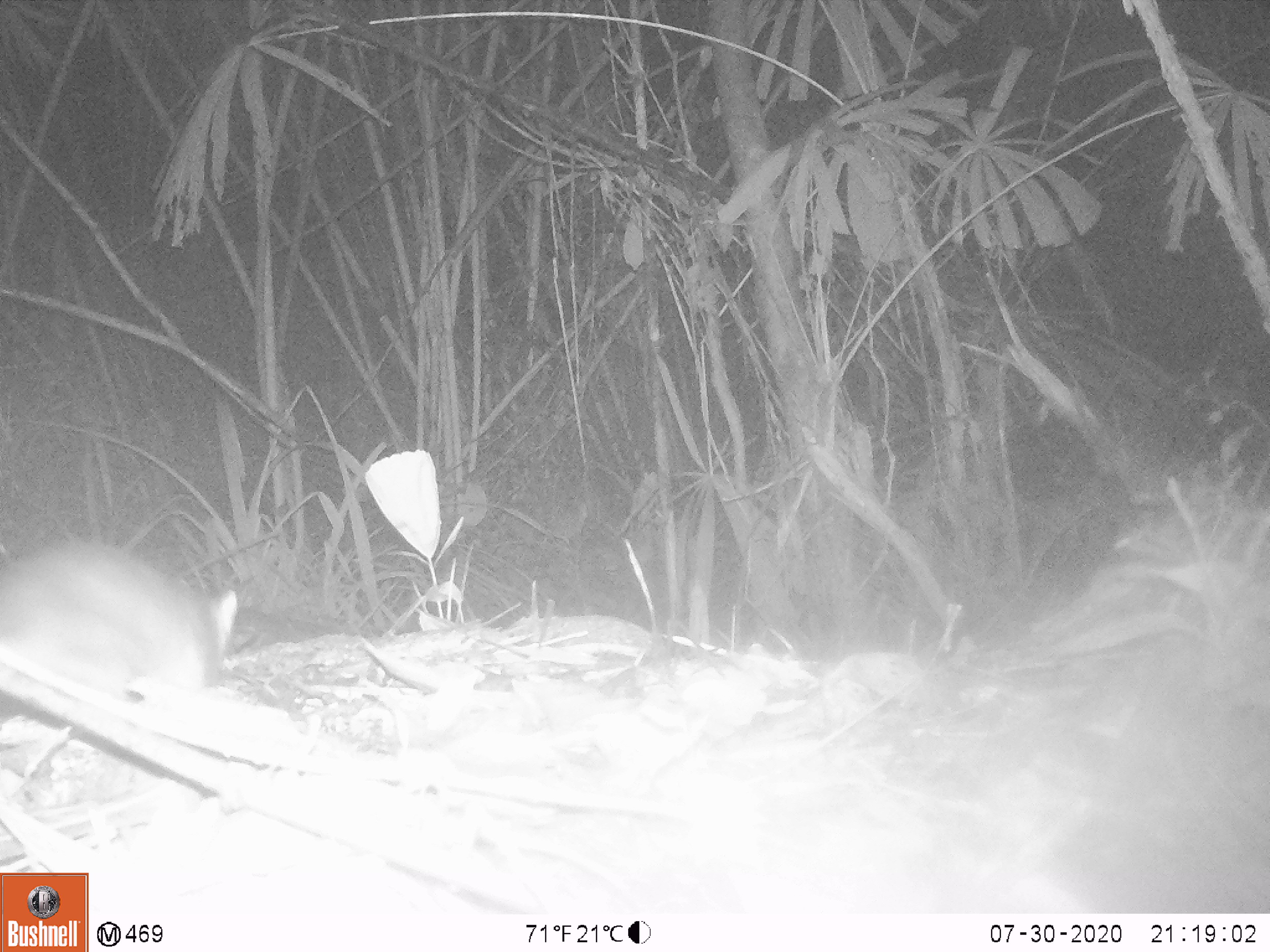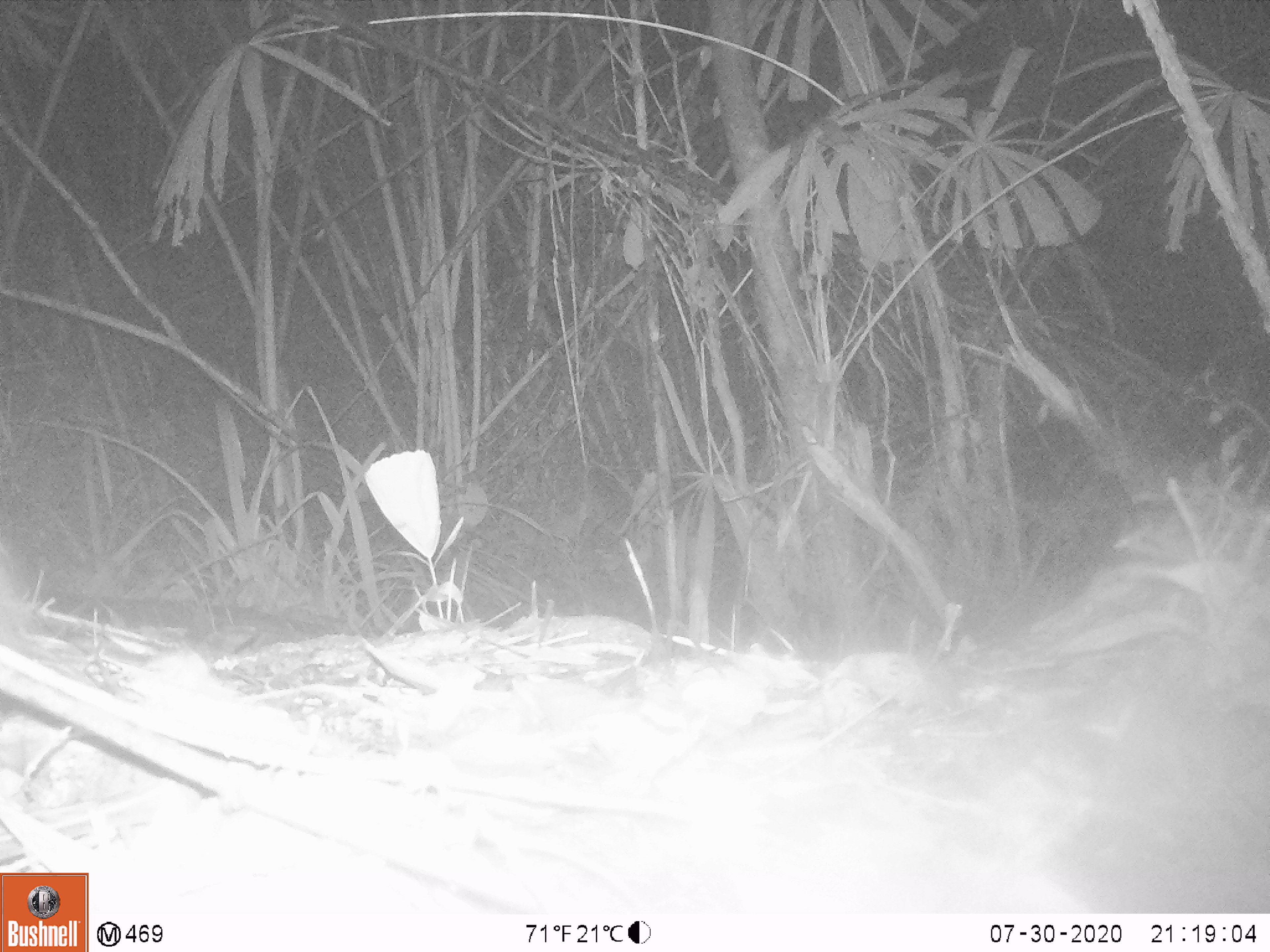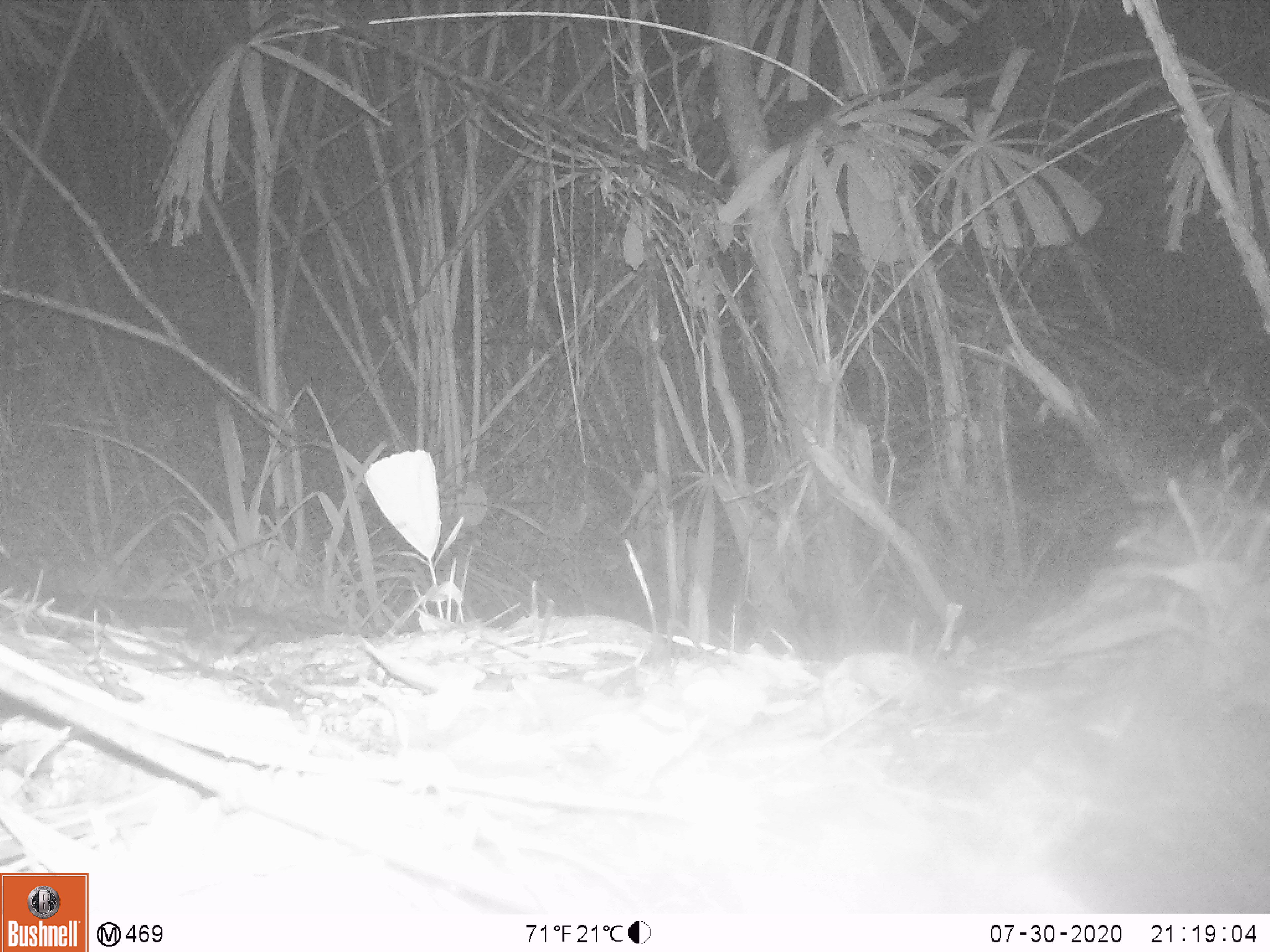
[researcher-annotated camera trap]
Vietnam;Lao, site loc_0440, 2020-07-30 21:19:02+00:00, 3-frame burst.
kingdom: Animalia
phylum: Chordata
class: Mammalia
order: Rodentia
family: Muridae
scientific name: Muridae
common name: old-world mice and rats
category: unidentified murid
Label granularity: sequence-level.